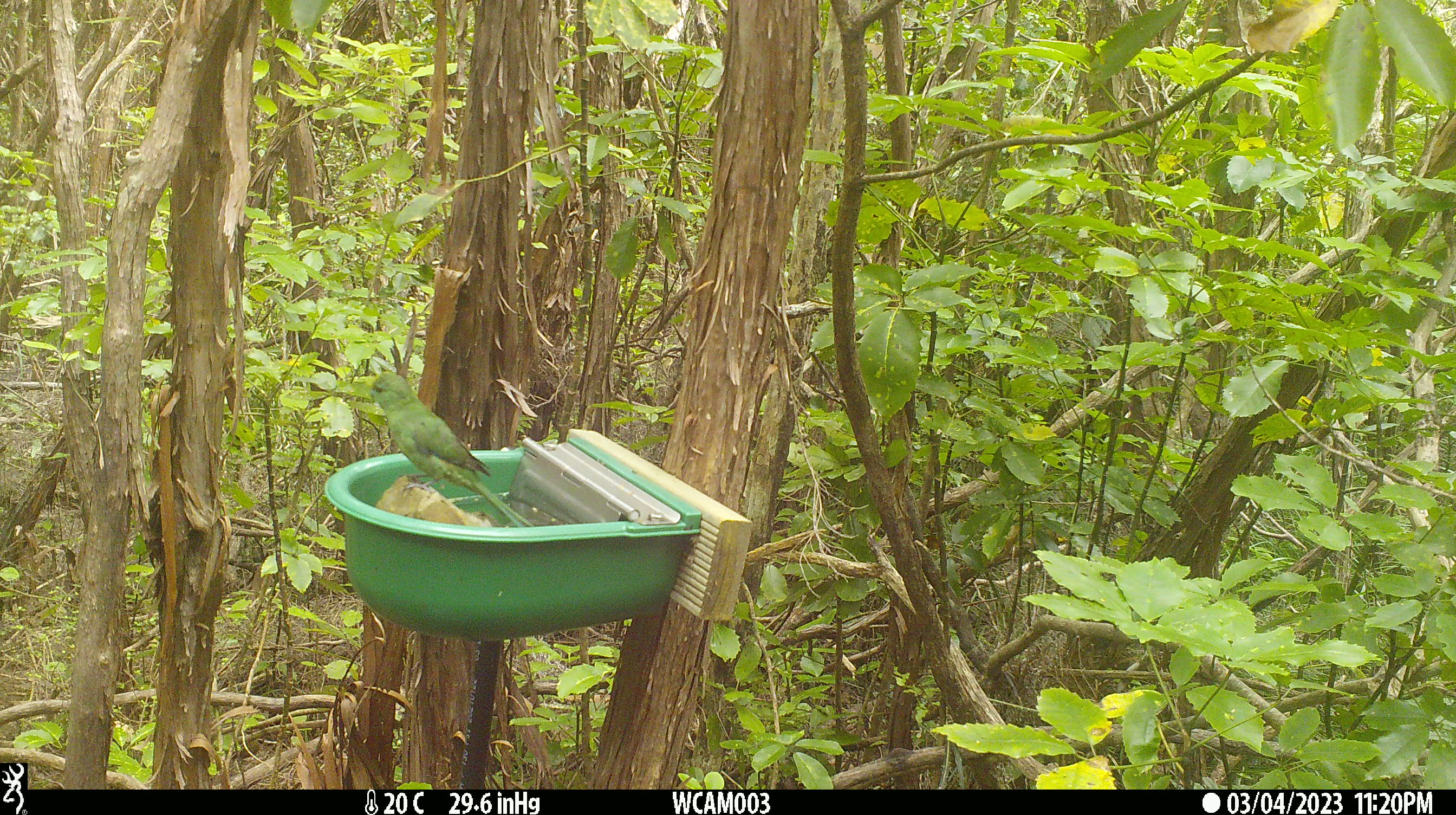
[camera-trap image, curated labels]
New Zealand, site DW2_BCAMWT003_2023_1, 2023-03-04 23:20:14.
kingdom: Animalia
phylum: Chordata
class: Aves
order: Psittaciformes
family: Psittaculidae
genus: Cyanoramphus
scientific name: Cyanoramphus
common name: parakeet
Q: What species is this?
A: Parakeet (Cyanoramphus).